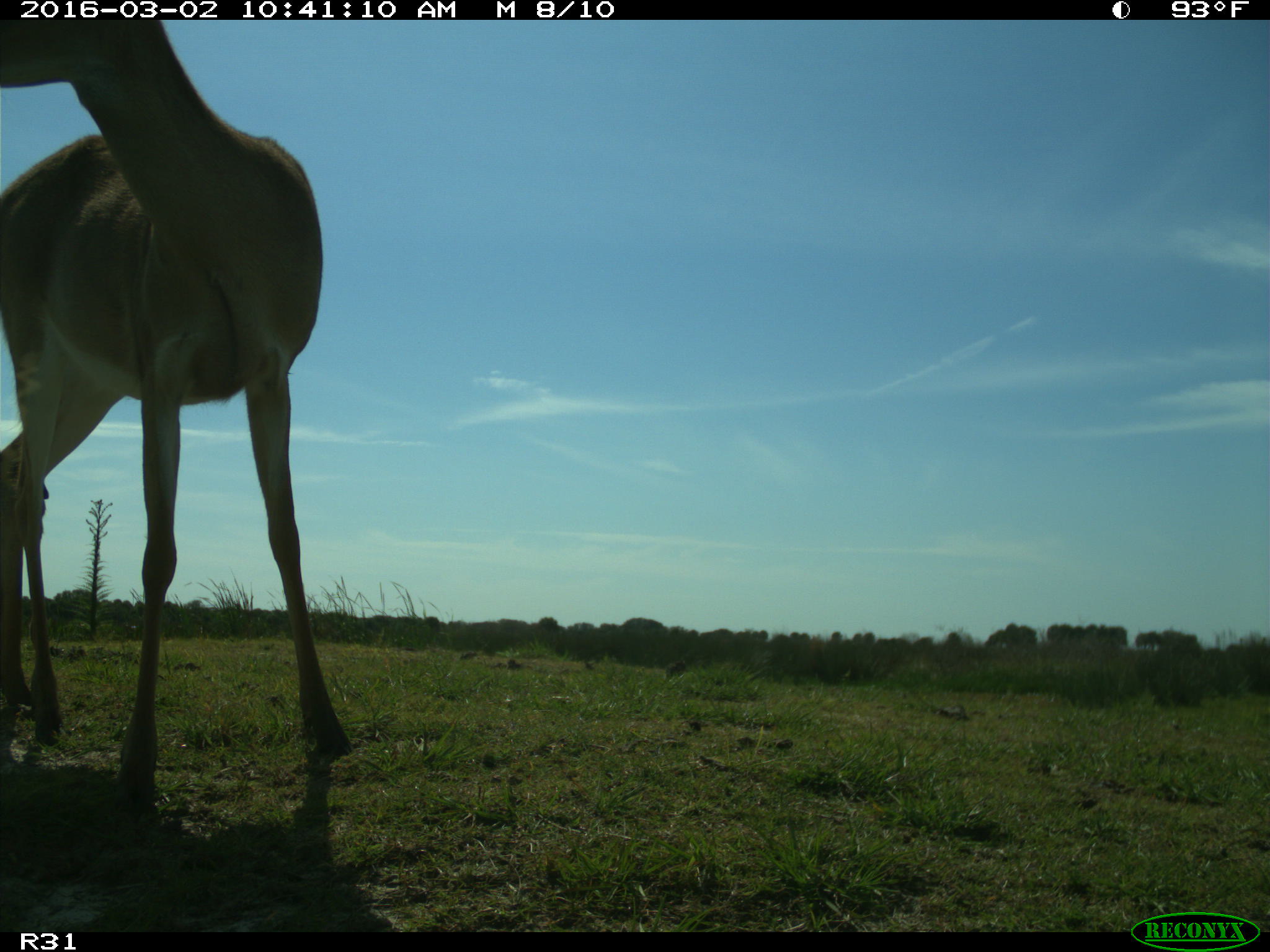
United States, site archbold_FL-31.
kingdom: Animalia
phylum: Chordata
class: Mammalia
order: Artiodactyla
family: Cervidae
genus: Odocoileus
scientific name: Odocoileus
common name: deer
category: unidentified deer